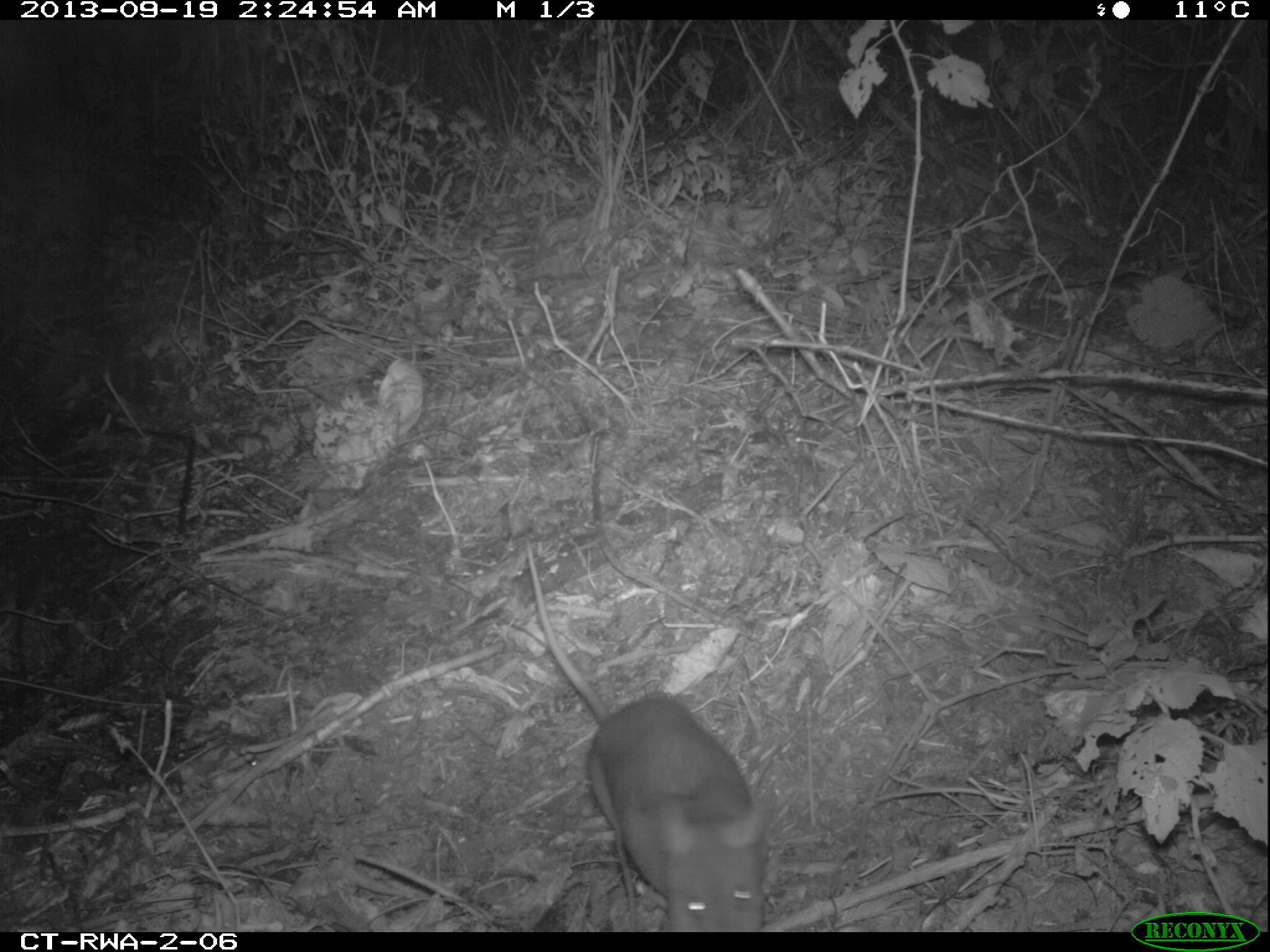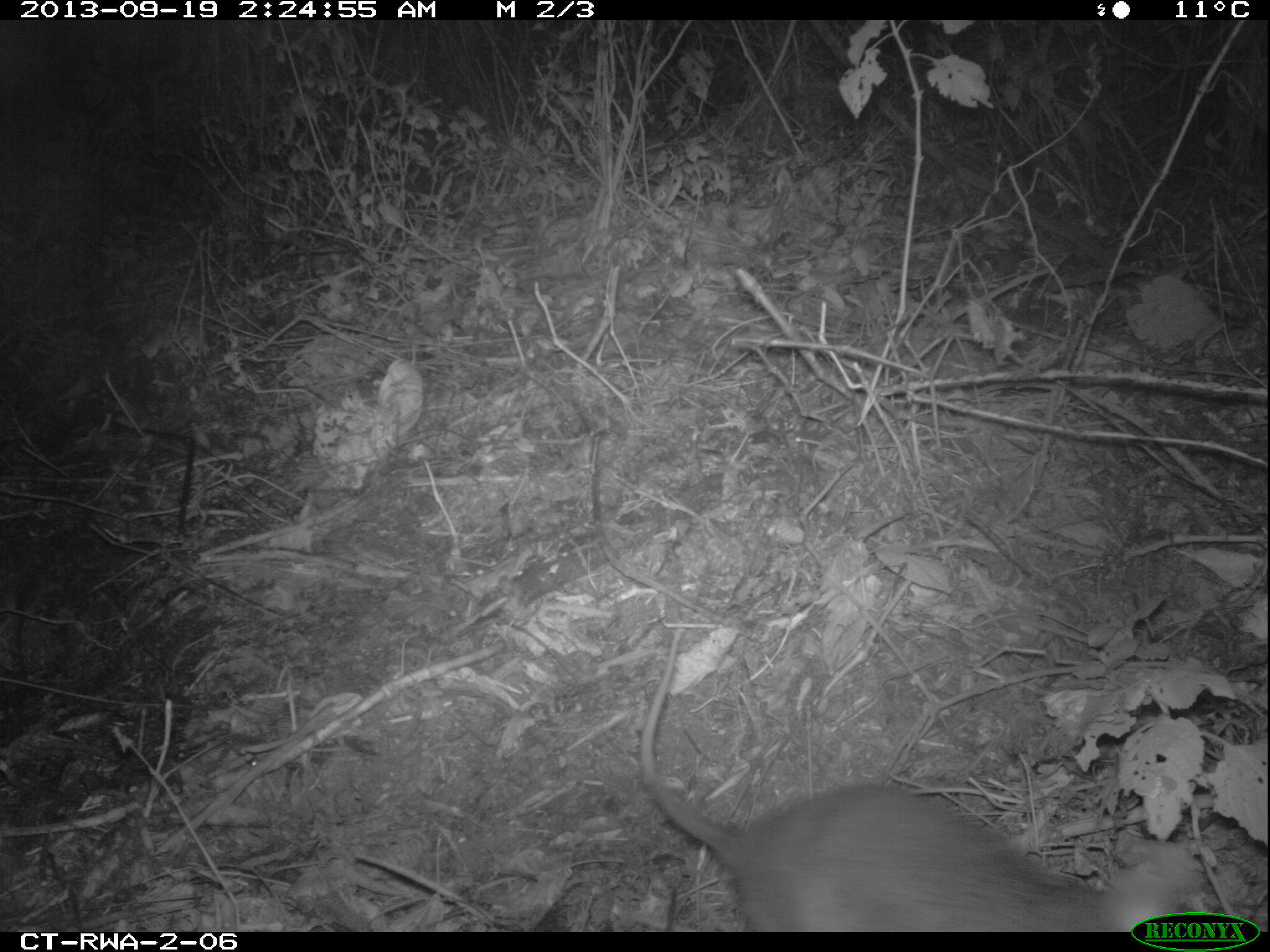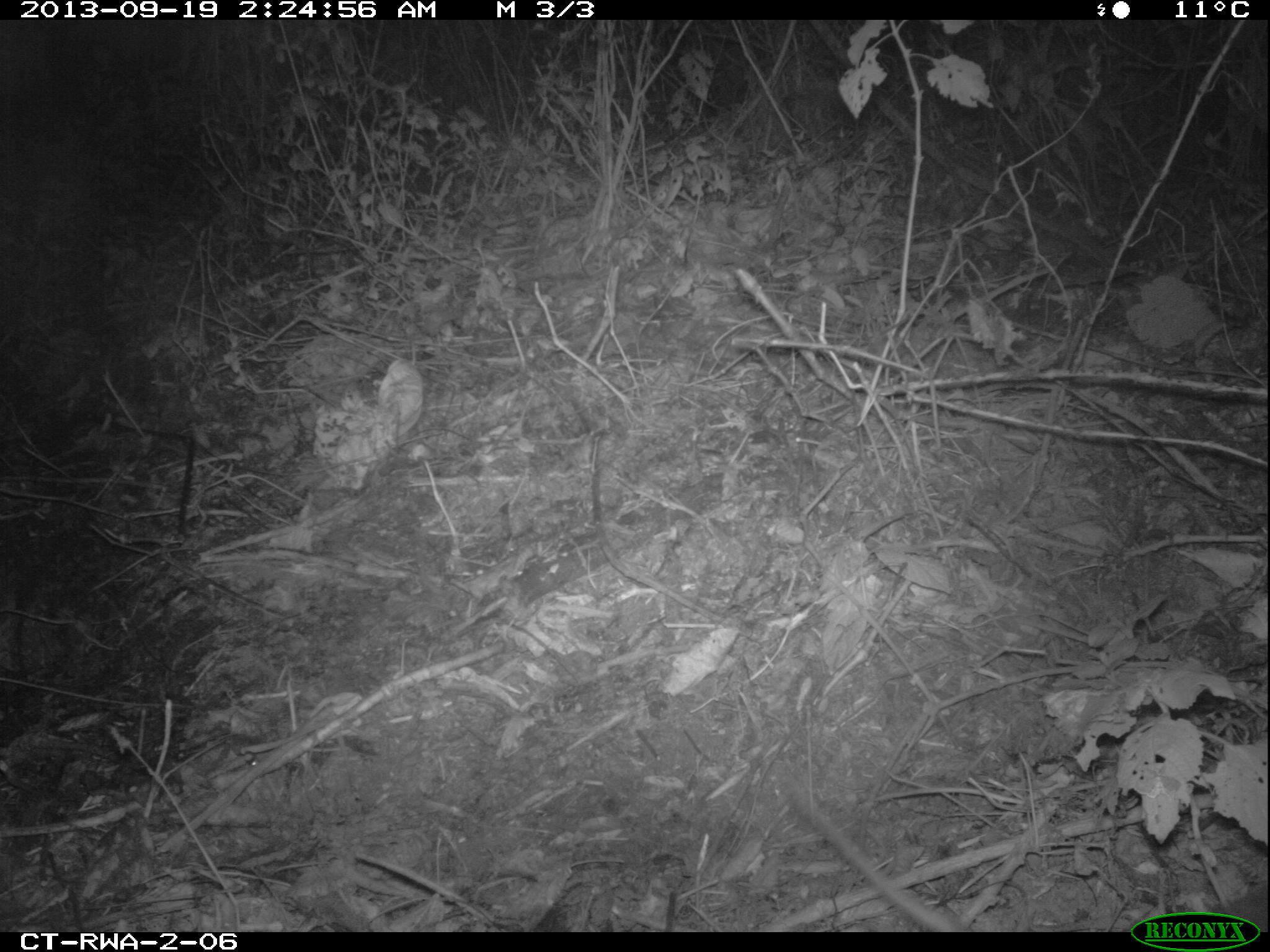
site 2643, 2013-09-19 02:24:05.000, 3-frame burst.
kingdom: Animalia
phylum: Chordata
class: Mammalia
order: Rodentia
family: Nesomyidae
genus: Cricetomys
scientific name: Cricetomys gambianus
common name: african giant pouched rat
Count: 1.